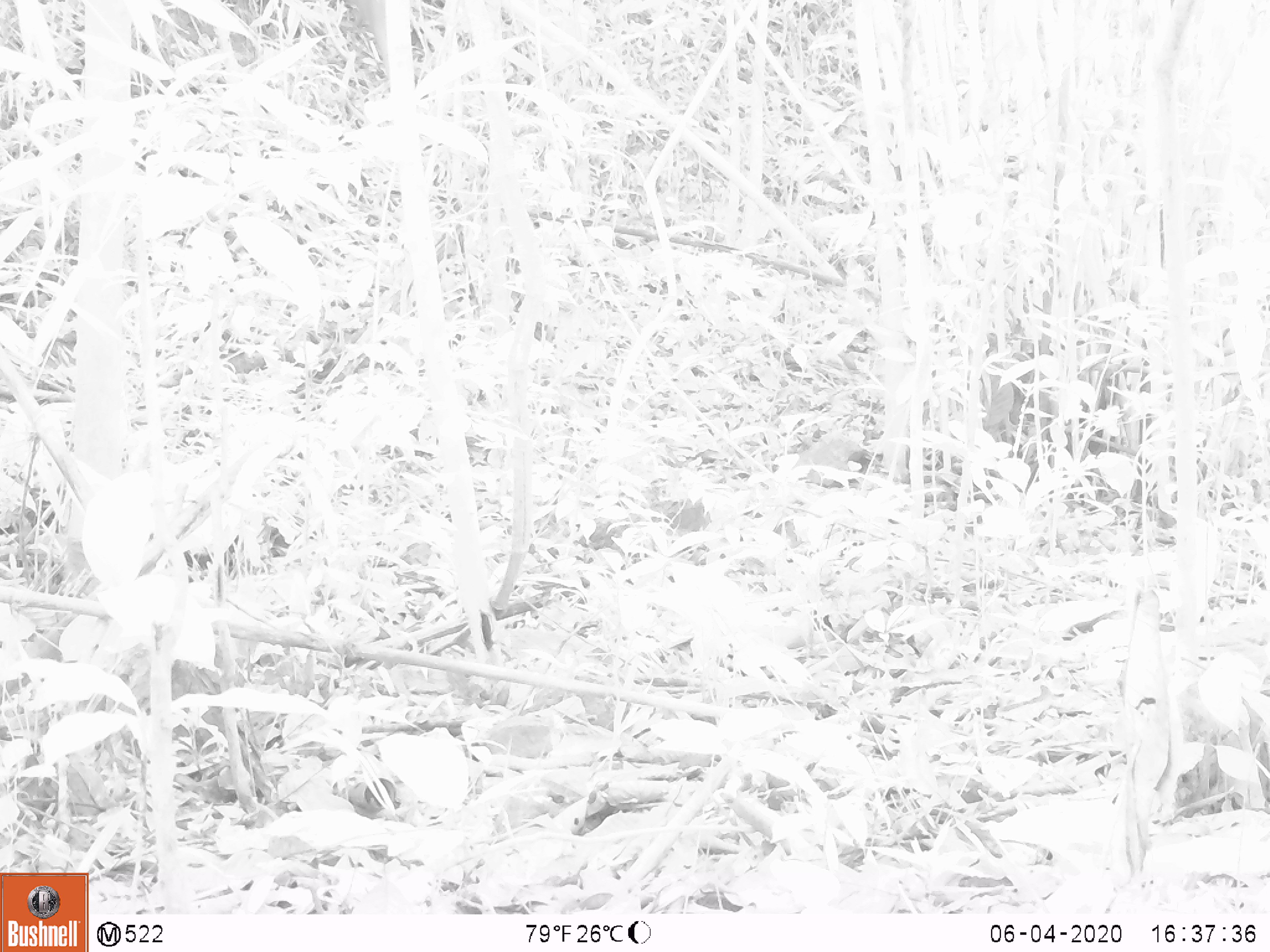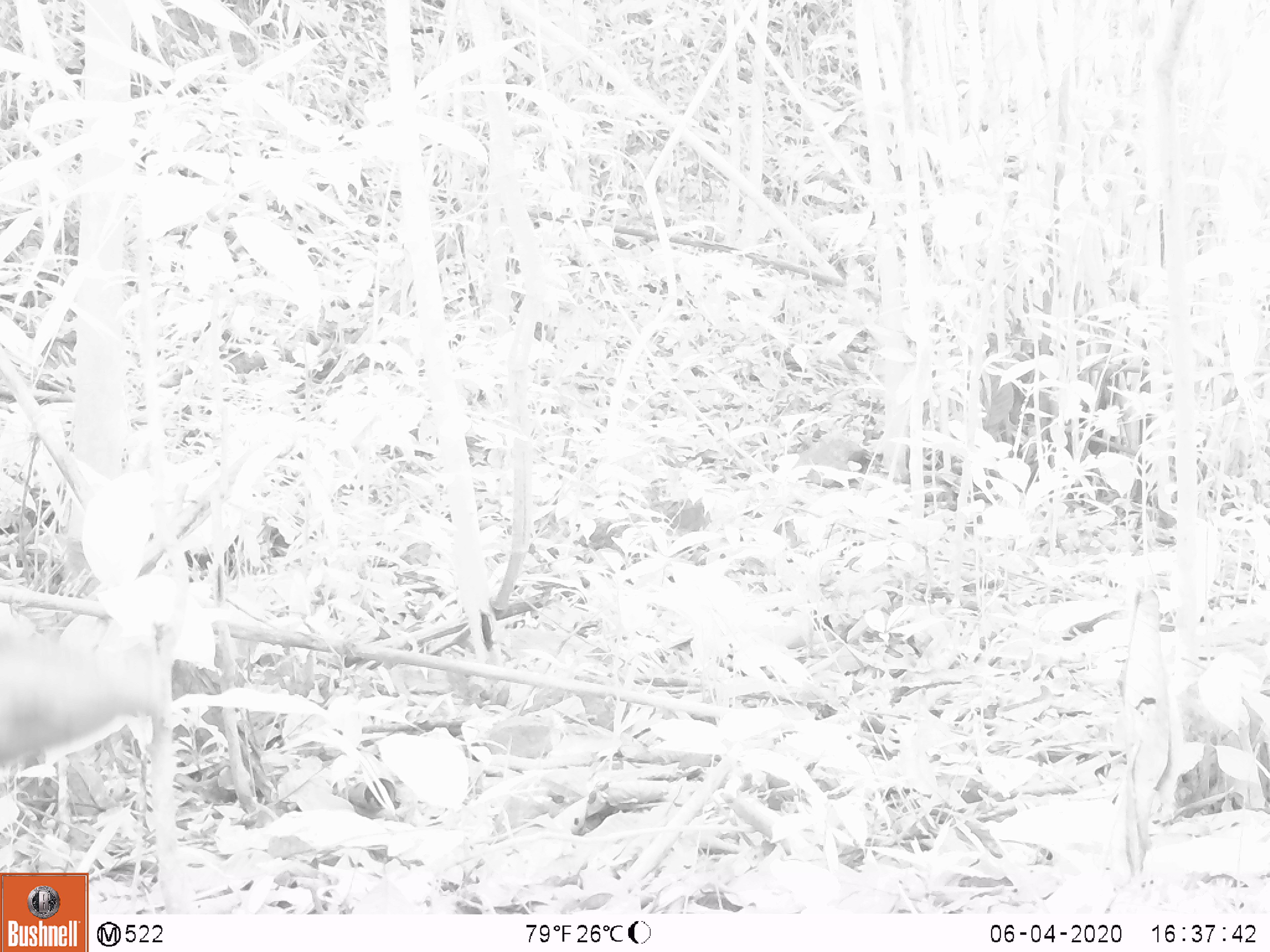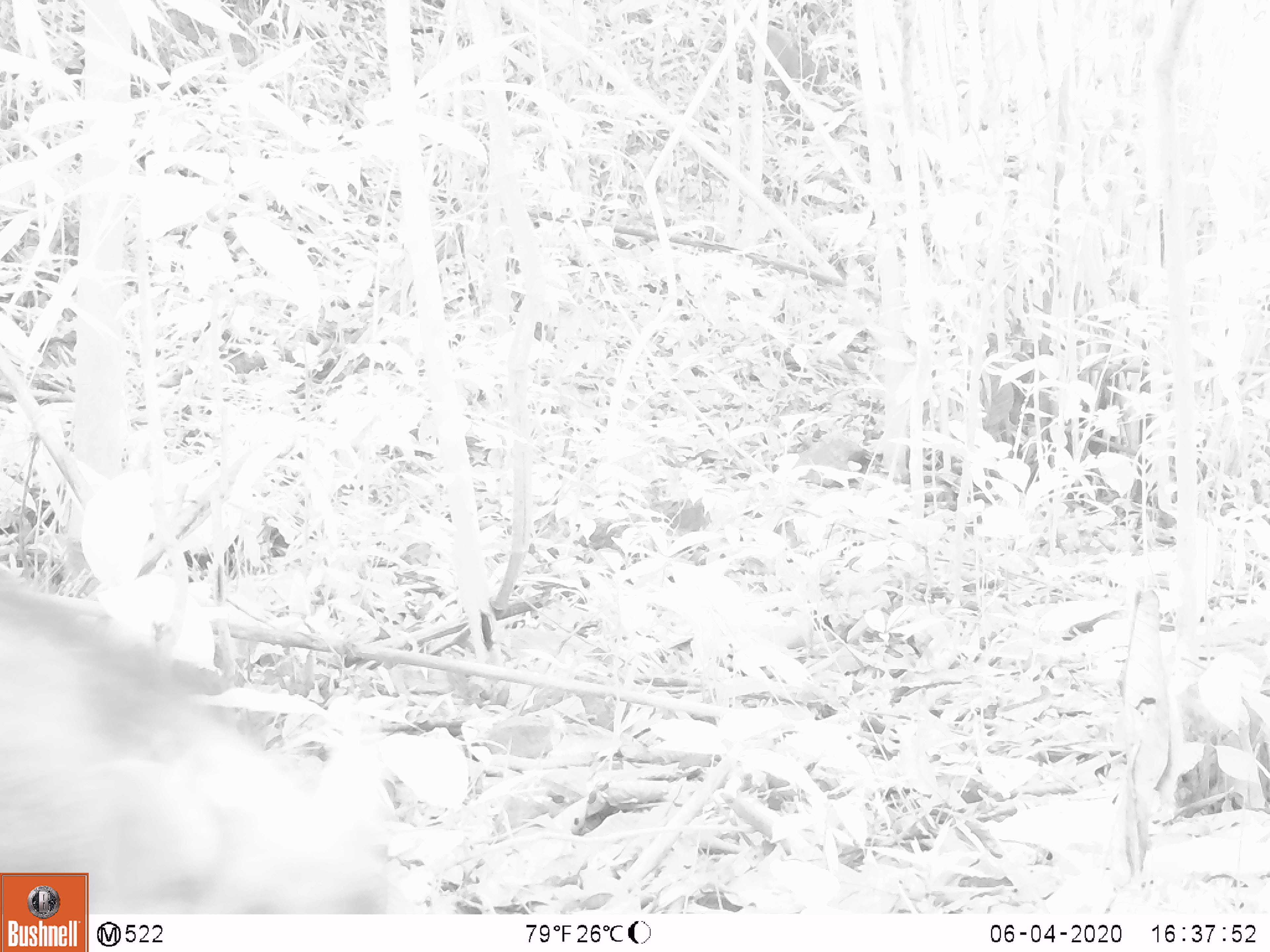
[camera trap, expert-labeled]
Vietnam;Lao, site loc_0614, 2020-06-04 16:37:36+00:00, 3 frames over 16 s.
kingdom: Animalia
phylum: Chordata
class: Mammalia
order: Artiodactyla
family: Suidae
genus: Sus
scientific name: Sus scrofa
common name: eurasian wild pig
Eurasian wild pig (Sus scrofa). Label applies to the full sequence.